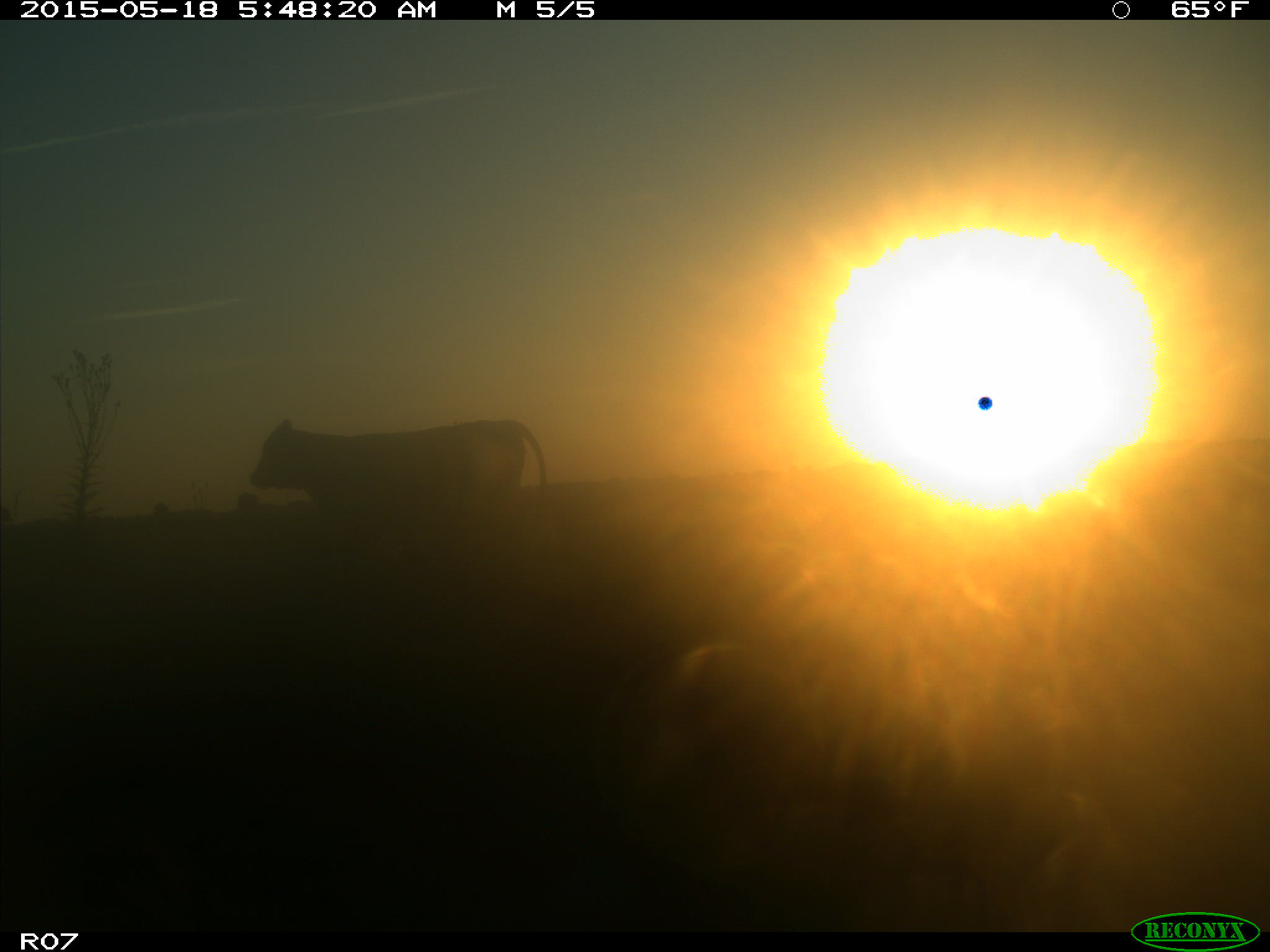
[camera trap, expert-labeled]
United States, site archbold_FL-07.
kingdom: Animalia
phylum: Chordata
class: Mammalia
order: Artiodactyla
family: Bovidae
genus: Bos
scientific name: Bos taurus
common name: domestic cow